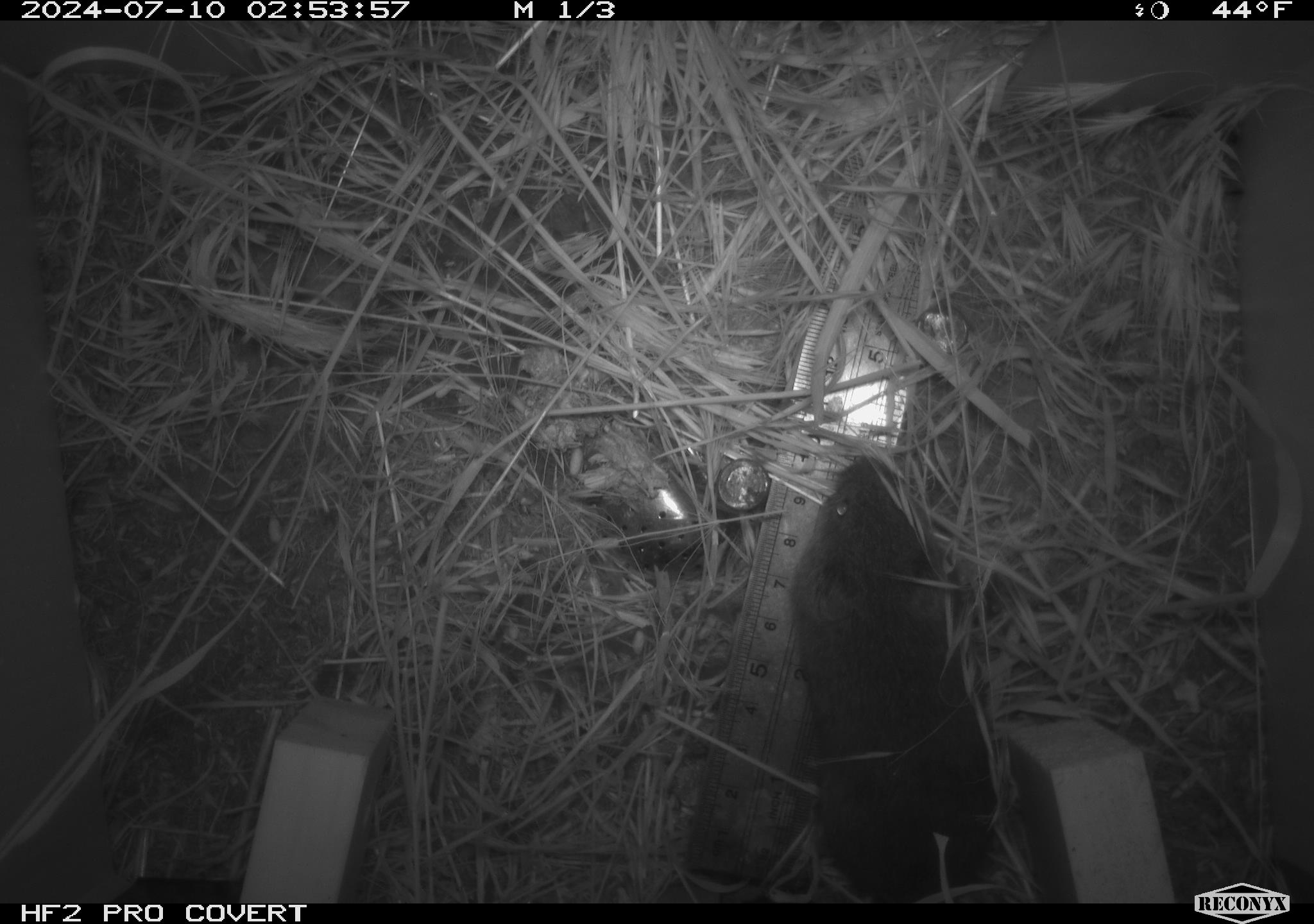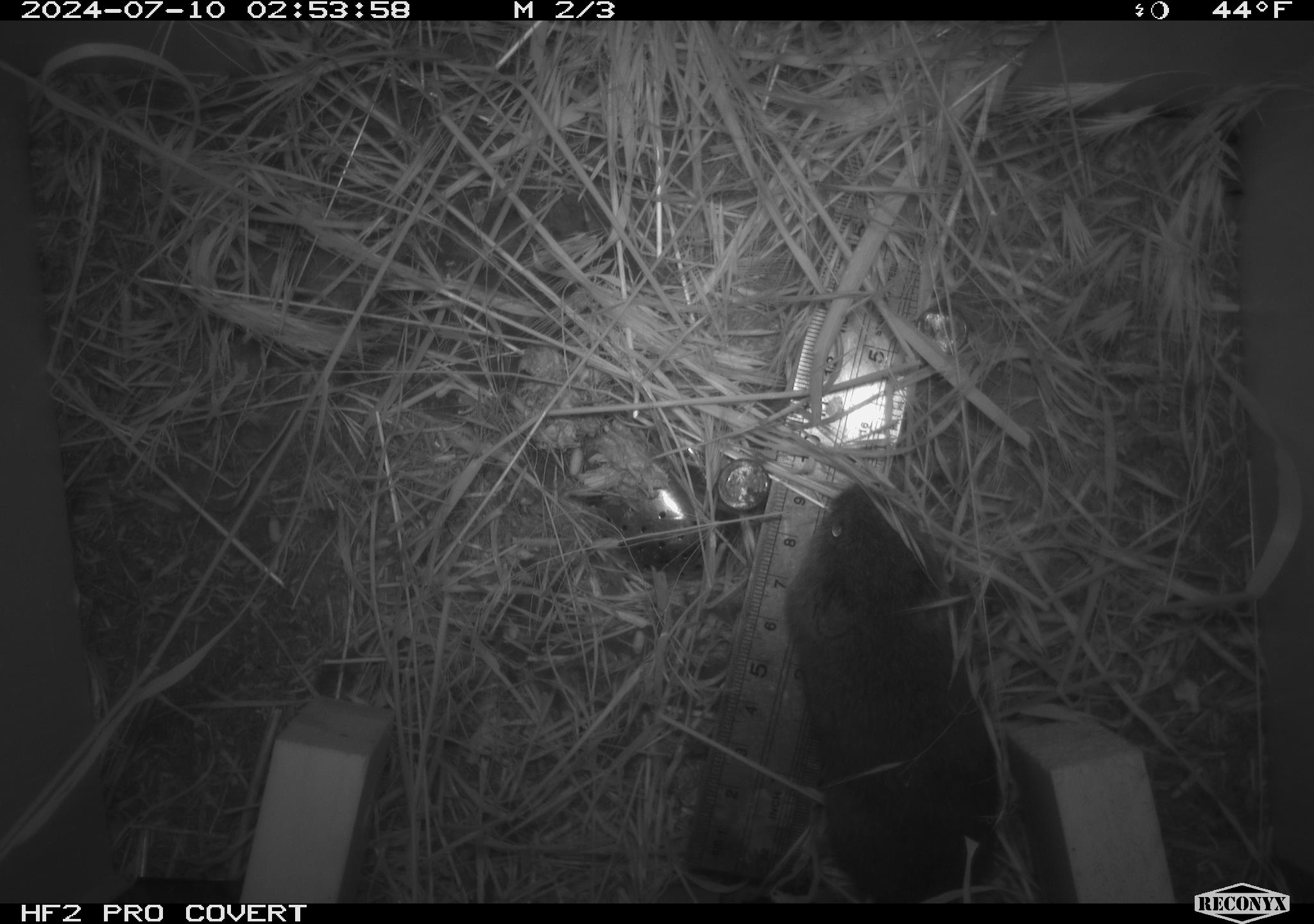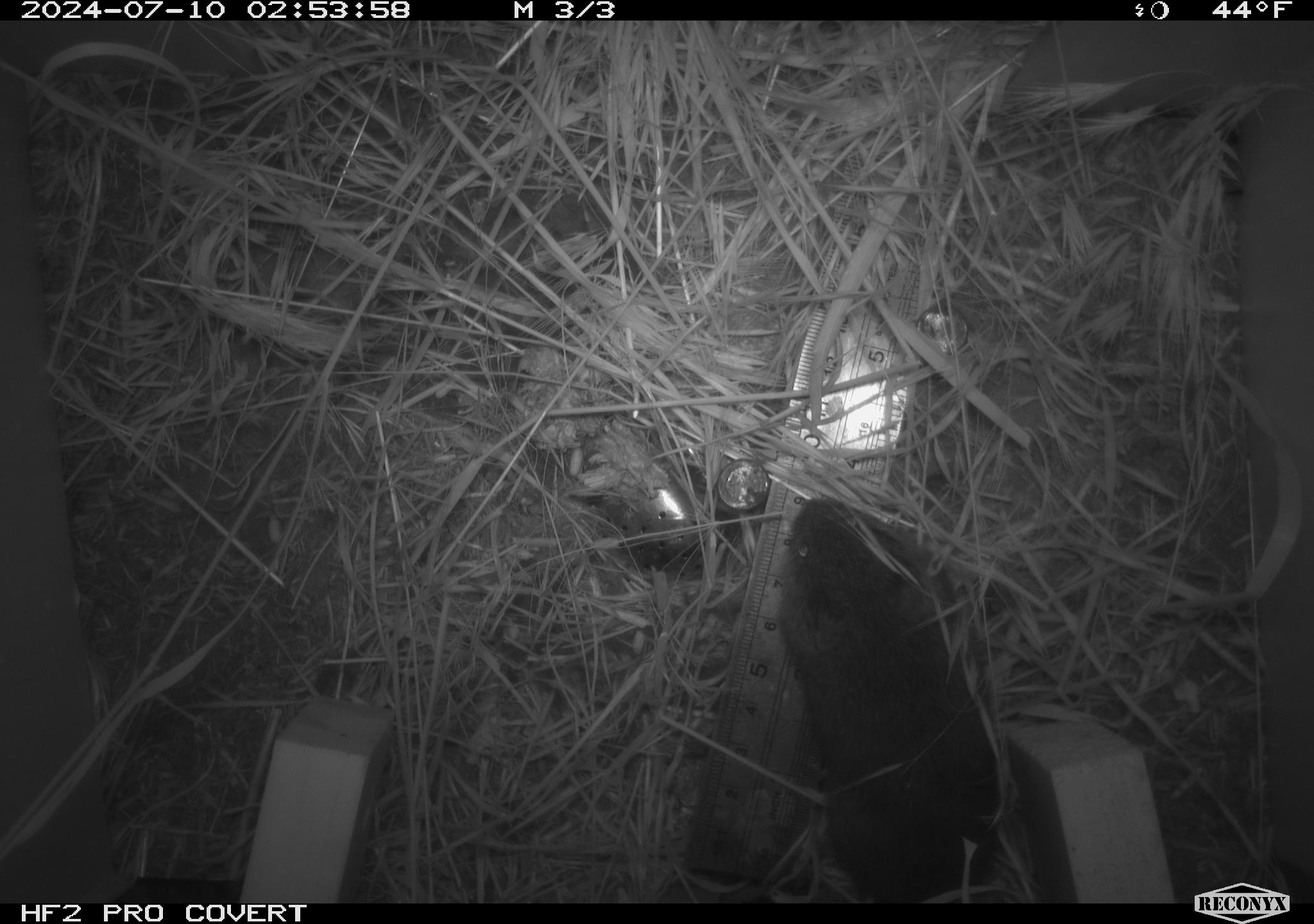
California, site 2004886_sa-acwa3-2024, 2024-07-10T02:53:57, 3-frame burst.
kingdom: Animalia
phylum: Chordata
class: Mammalia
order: Rodentia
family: Cricetidae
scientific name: Arvicolinae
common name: voles, lemmings, and muskrats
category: arvicolinae subfamily